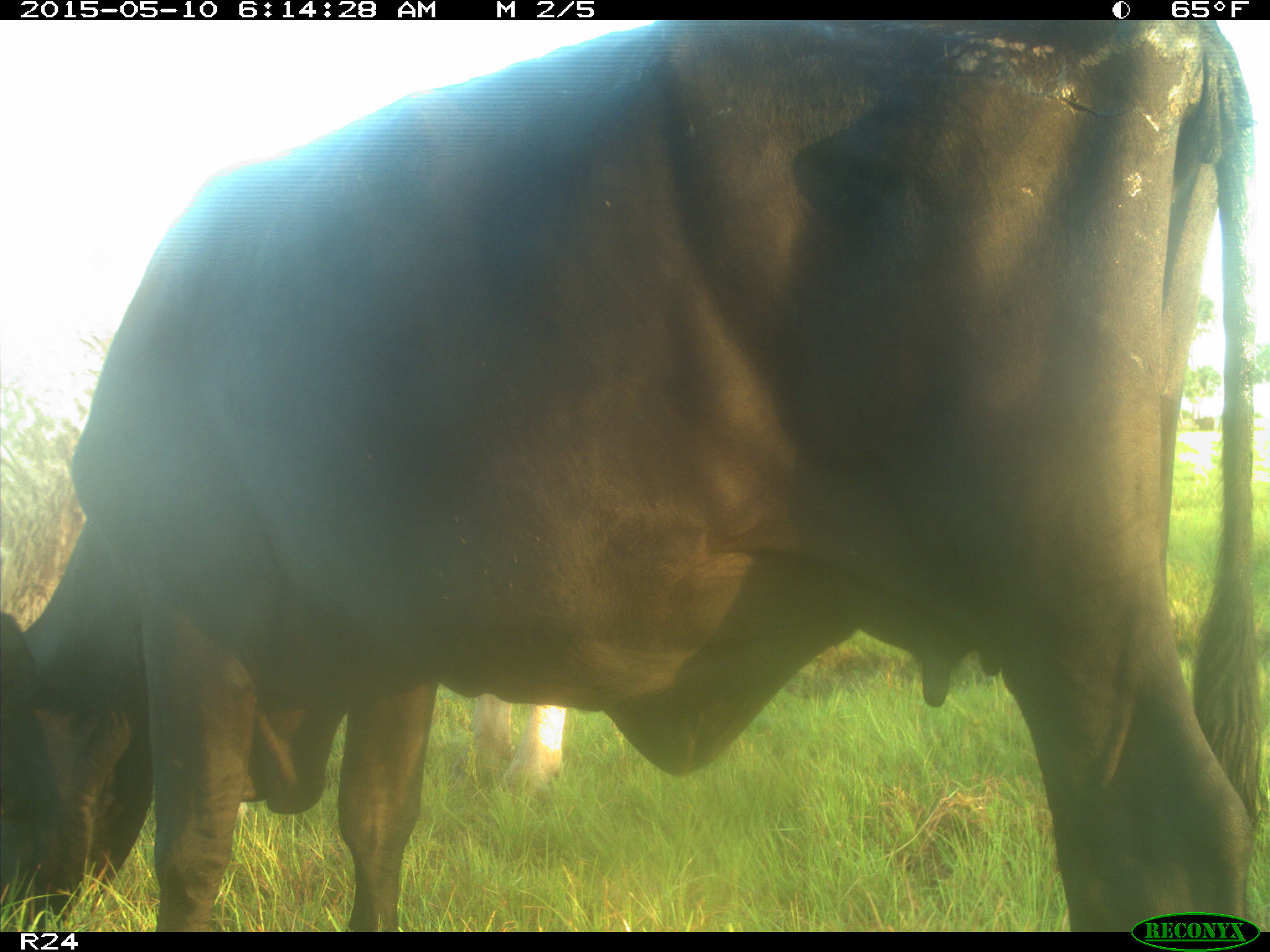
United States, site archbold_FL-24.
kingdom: Animalia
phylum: Chordata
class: Mammalia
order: Artiodactyla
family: Bovidae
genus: Bos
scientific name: Bos taurus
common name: domestic cow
Bos taurus (domestic cow).